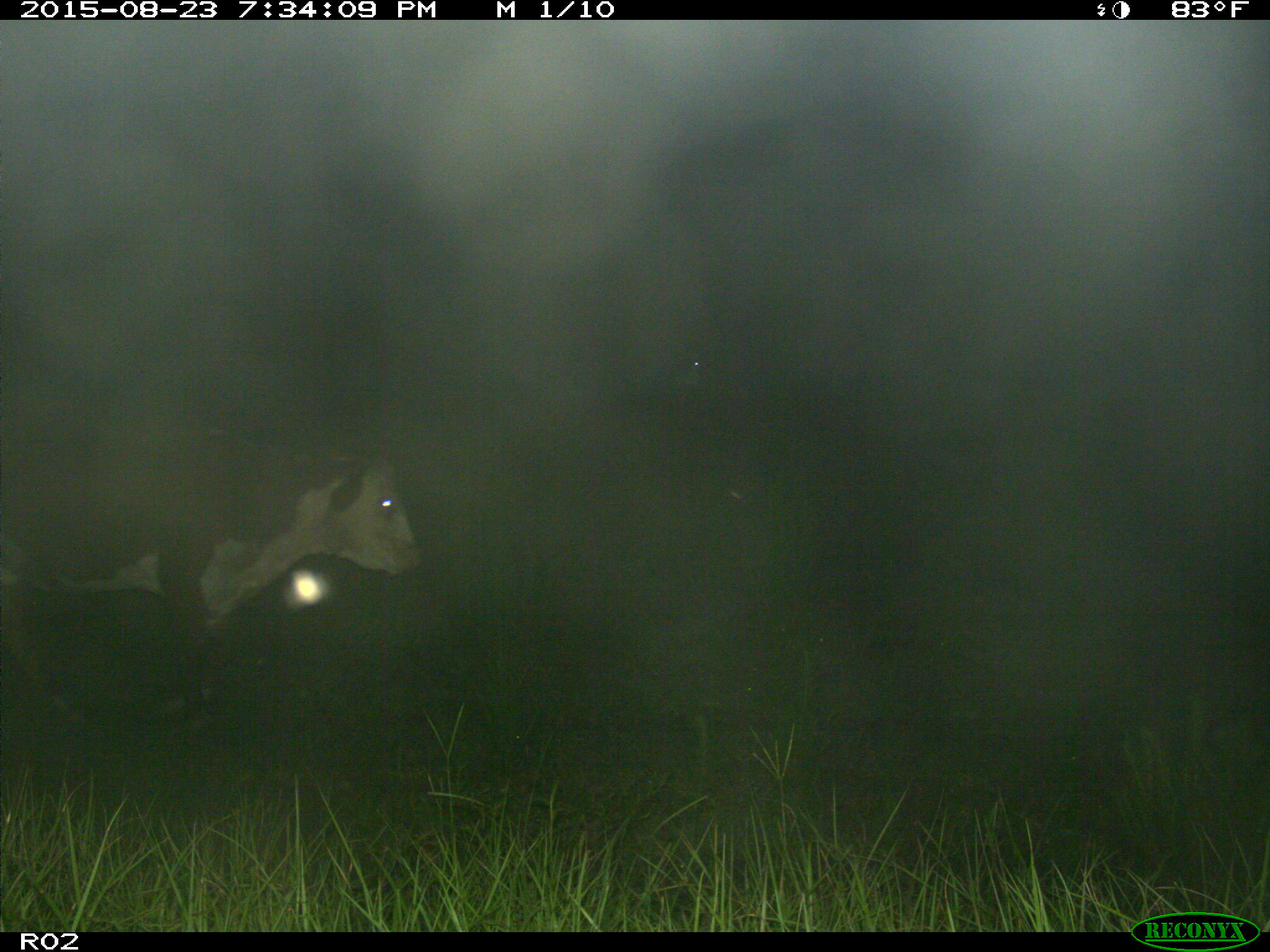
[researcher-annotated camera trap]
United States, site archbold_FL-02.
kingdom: Animalia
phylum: Chordata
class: Mammalia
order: Artiodactyla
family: Bovidae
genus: Bos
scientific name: Bos taurus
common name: domestic cow